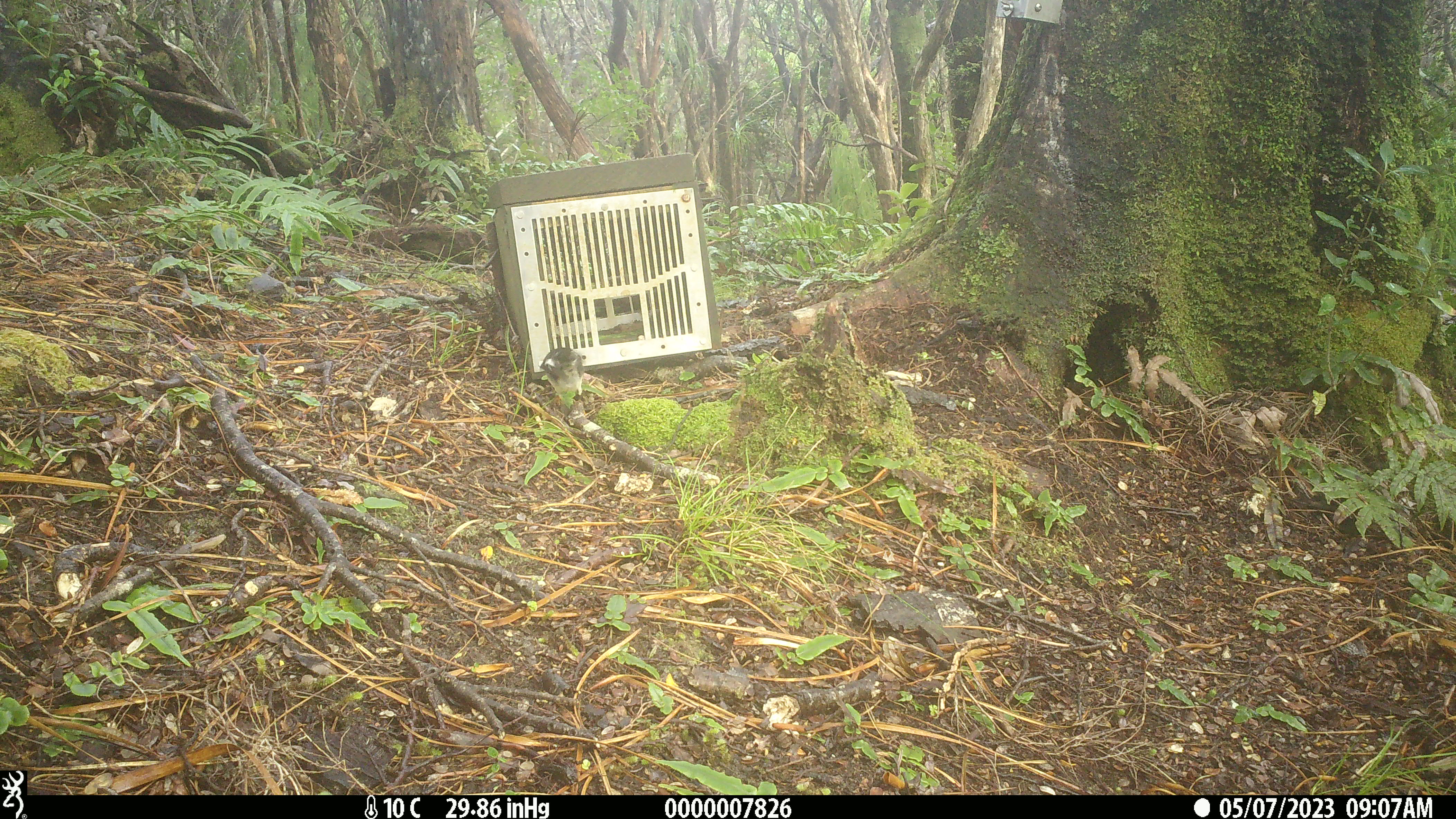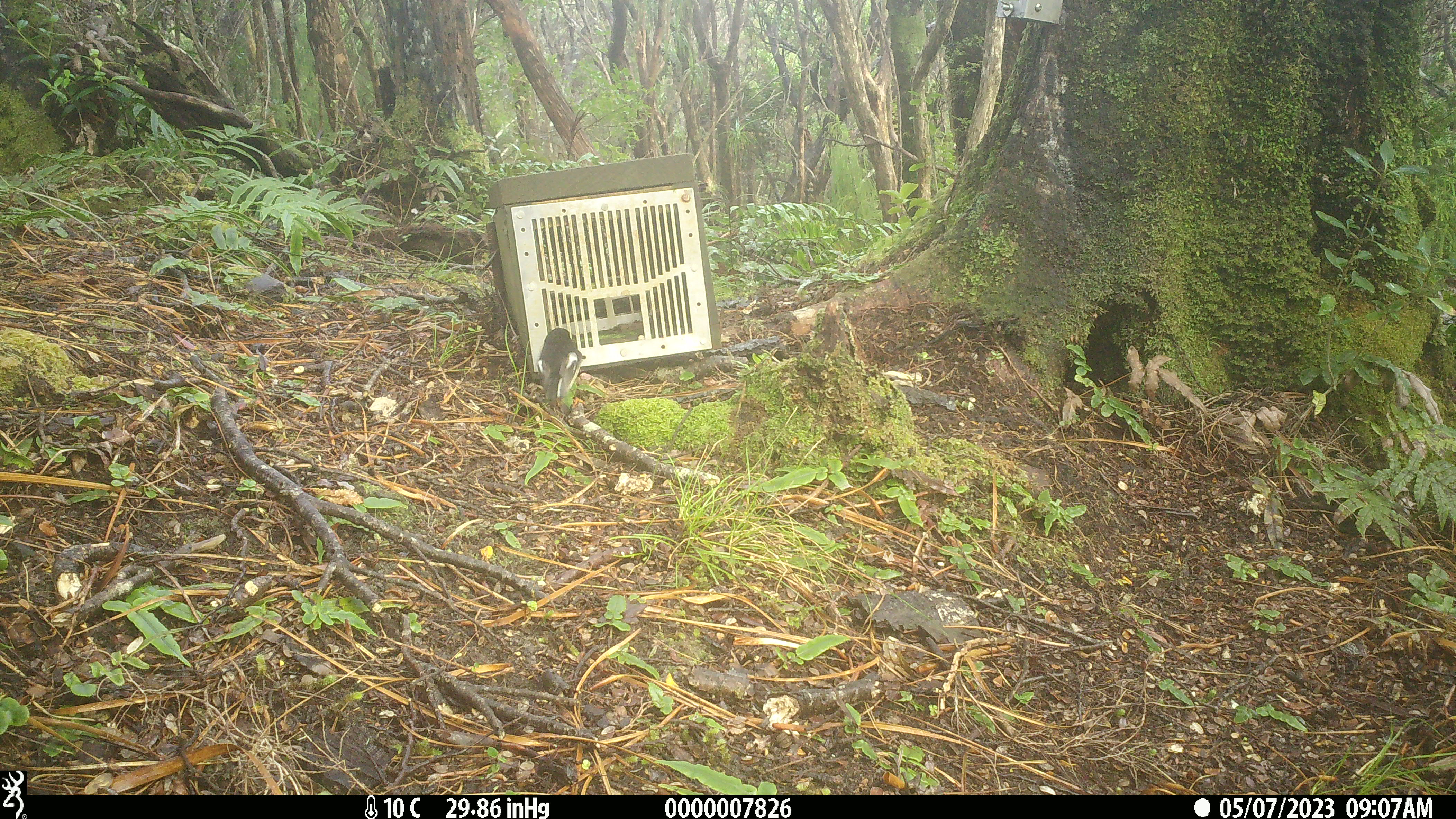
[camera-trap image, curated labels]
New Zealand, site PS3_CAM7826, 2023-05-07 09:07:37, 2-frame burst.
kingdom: Animalia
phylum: Chordata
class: Aves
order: Passeriformes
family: Petroicidae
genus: Petroica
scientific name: Petroica macrocephala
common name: tomtit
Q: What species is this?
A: Tomtit (Petroica macrocephala).